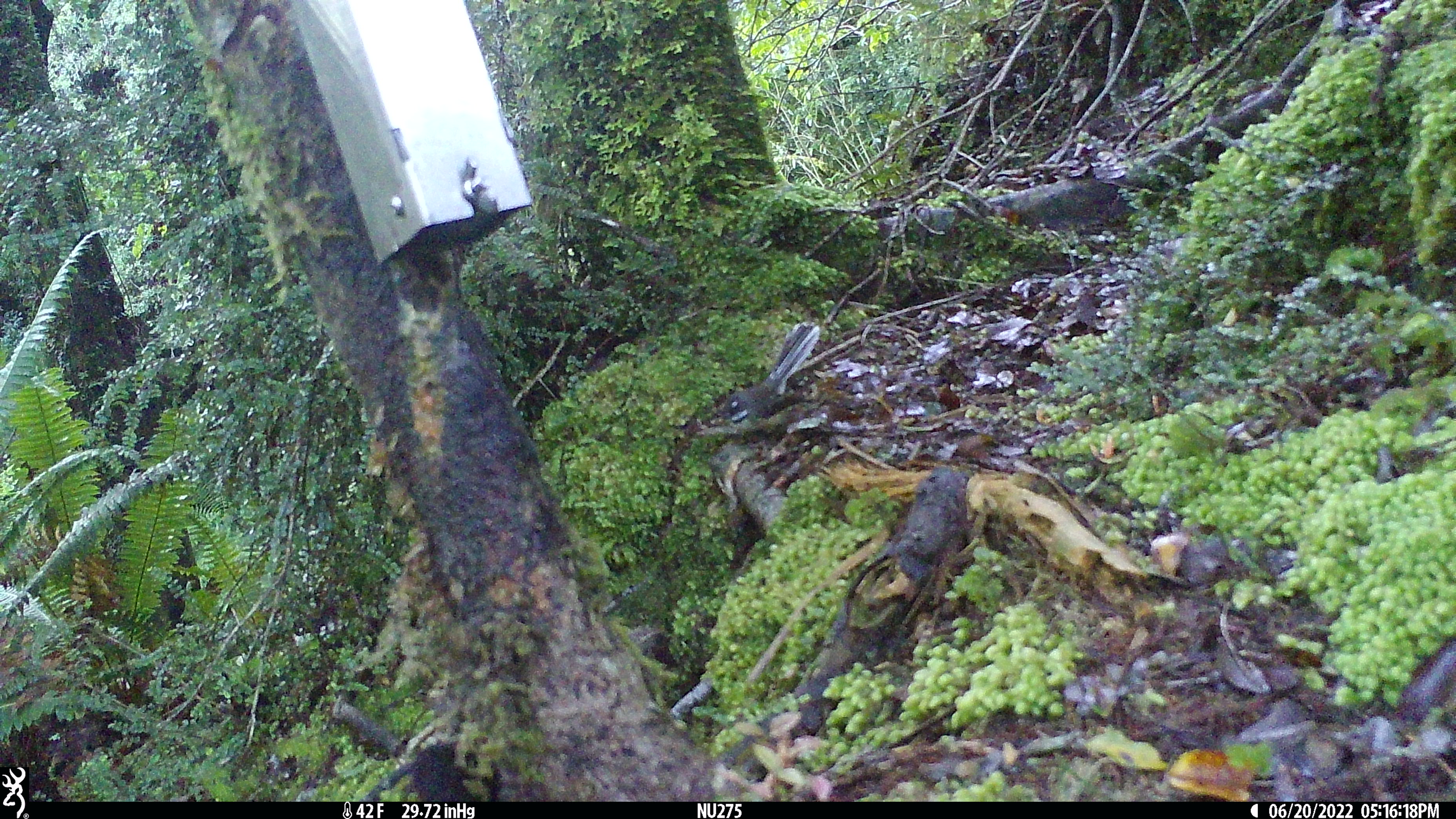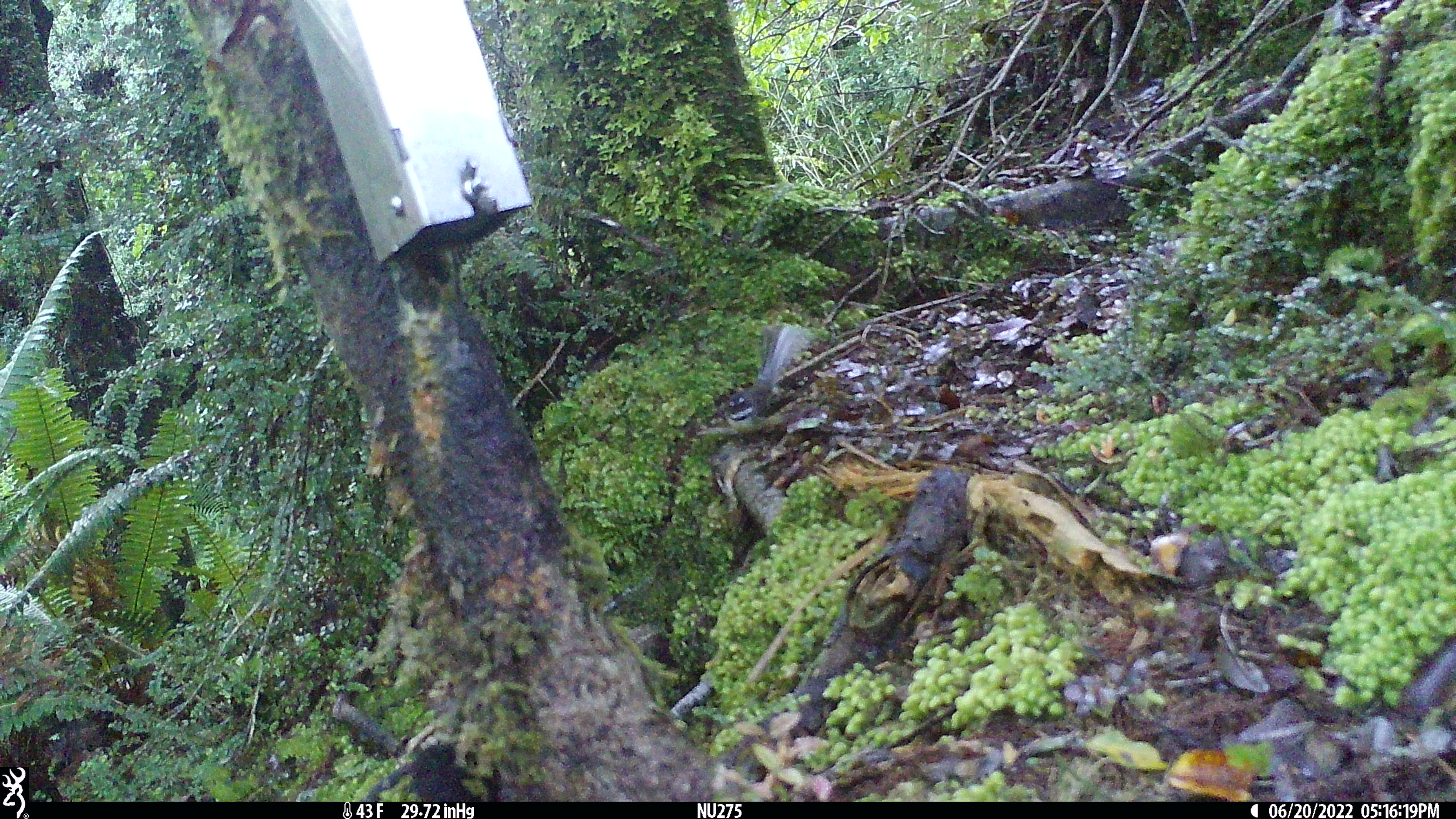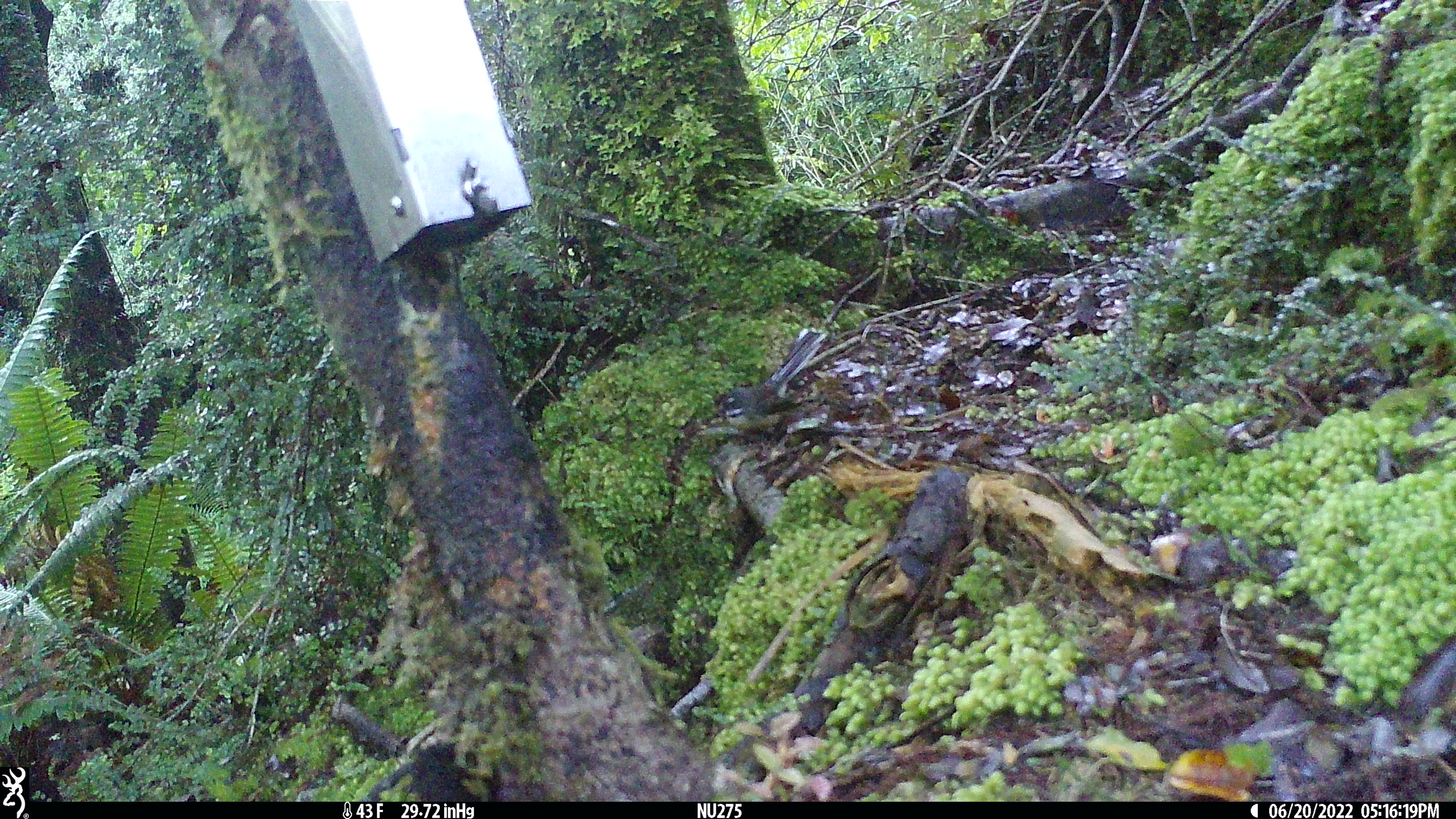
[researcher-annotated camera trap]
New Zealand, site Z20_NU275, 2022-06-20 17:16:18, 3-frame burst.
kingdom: Animalia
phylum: Chordata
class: Aves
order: Passeriformes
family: Rhipiduridae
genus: Rhipidura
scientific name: Rhipidura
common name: fantails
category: fantail